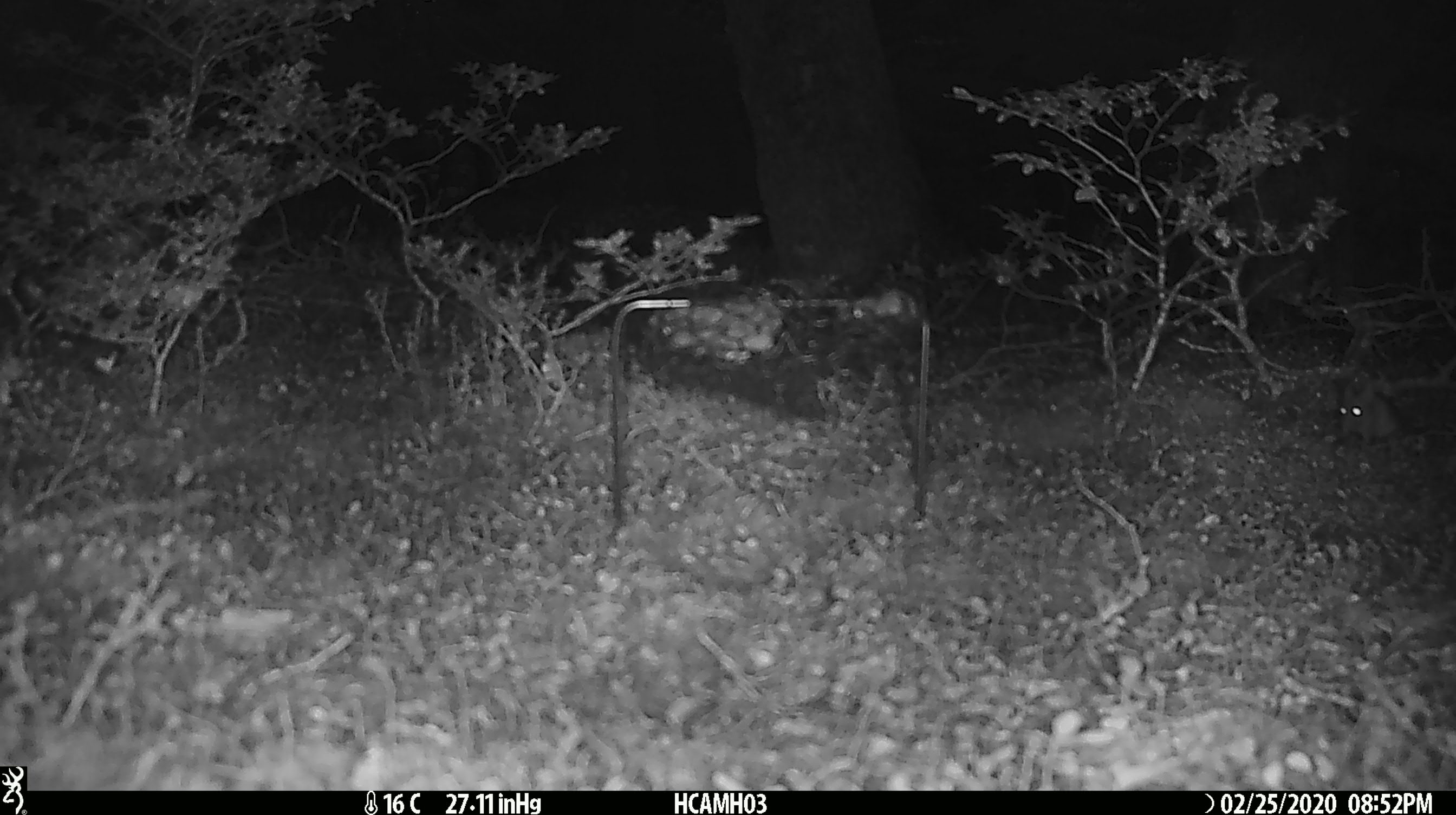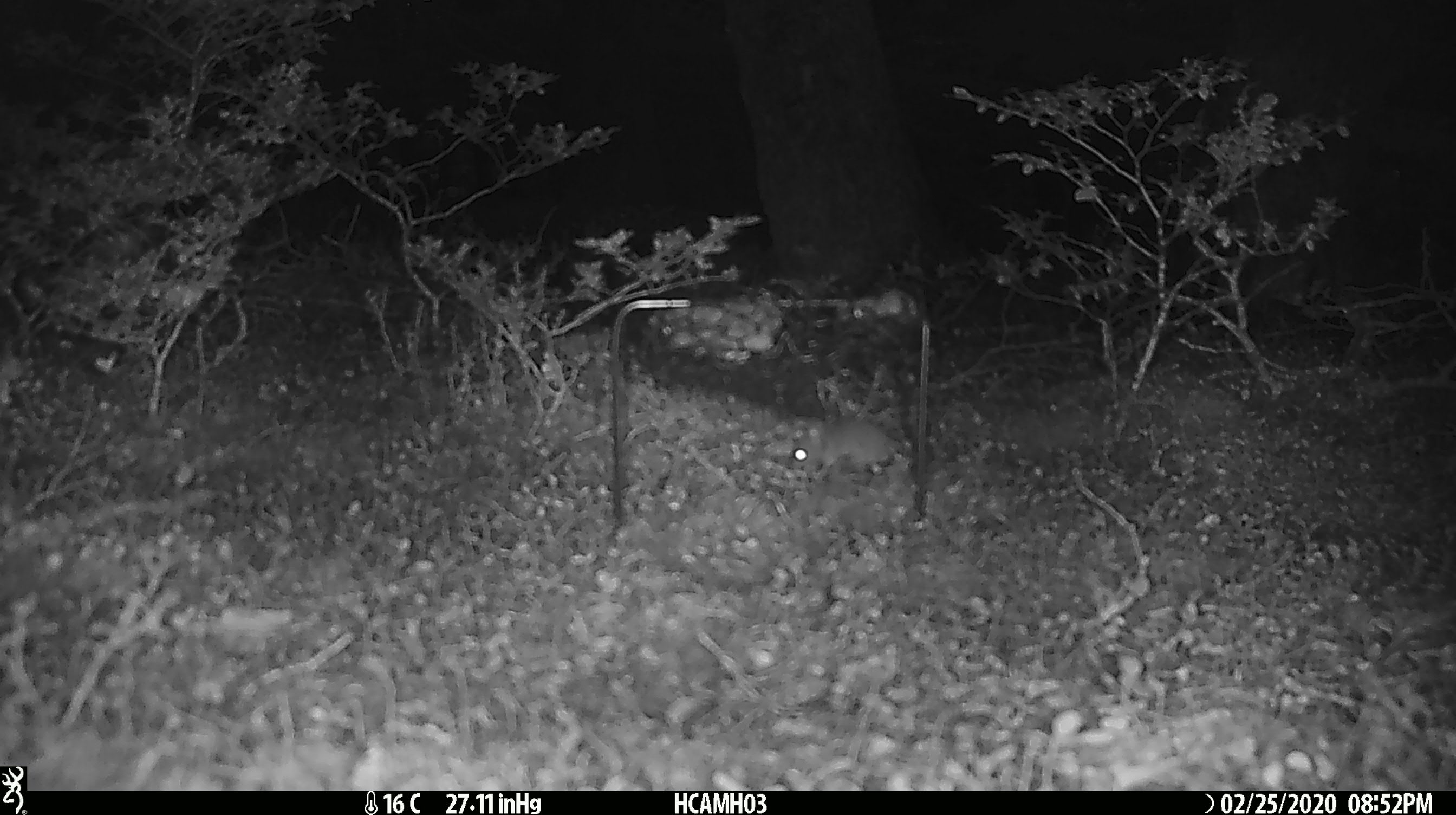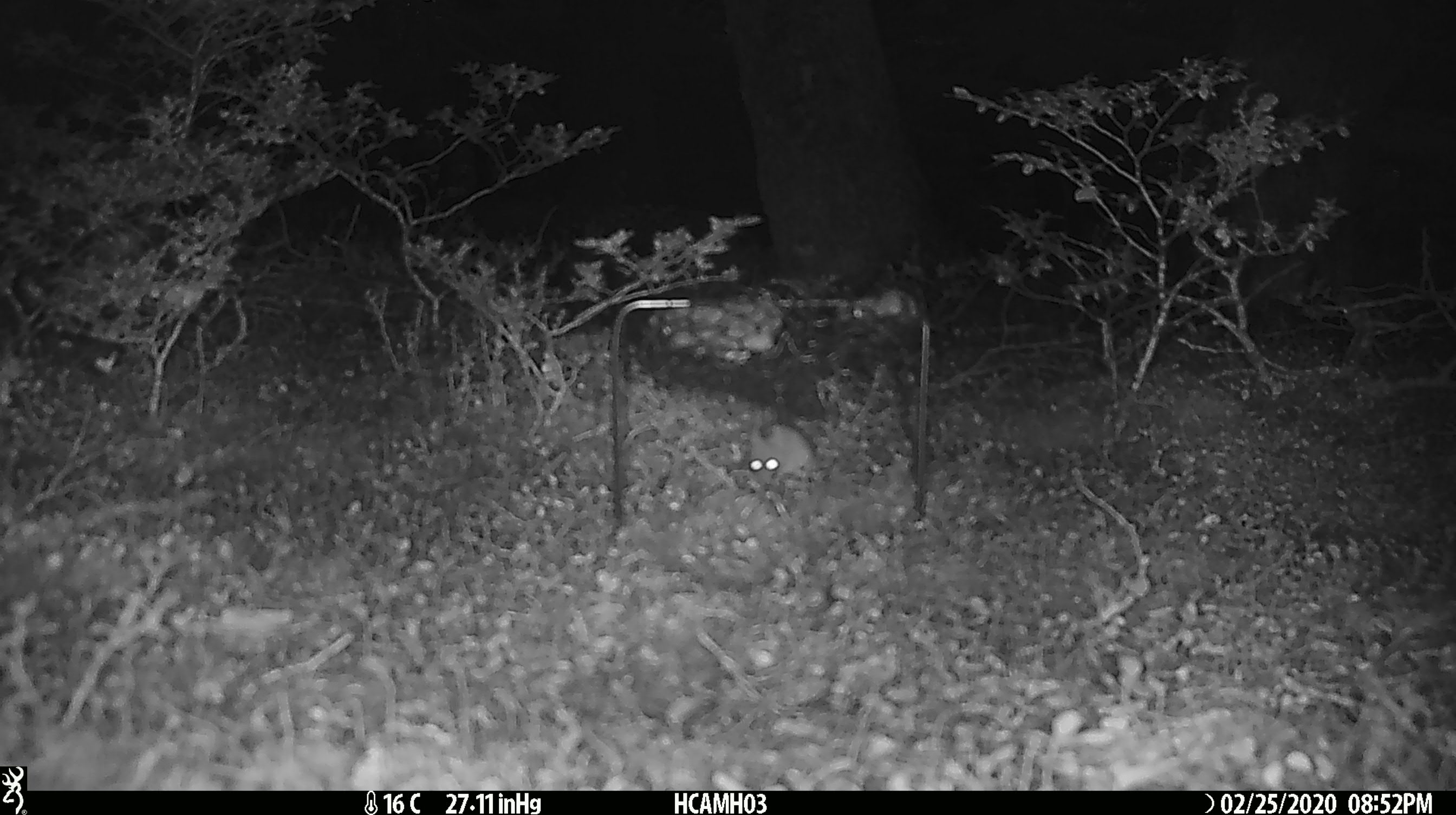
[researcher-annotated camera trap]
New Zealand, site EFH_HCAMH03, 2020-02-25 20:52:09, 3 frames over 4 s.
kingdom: Animalia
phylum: Chordata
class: Mammalia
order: Rodentia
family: Muridae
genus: Mus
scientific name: Mus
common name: mouse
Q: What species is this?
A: Mouse (Mus).